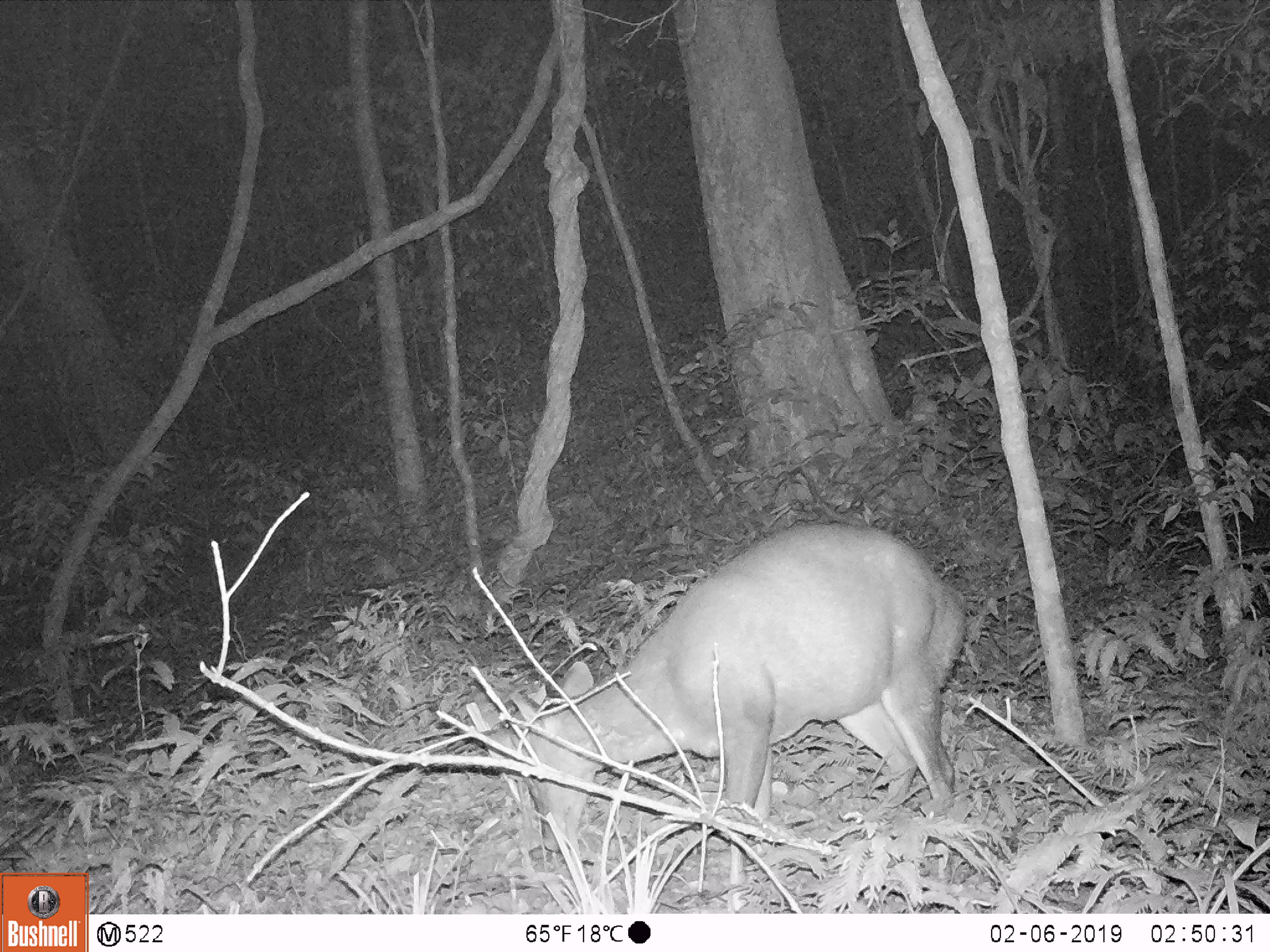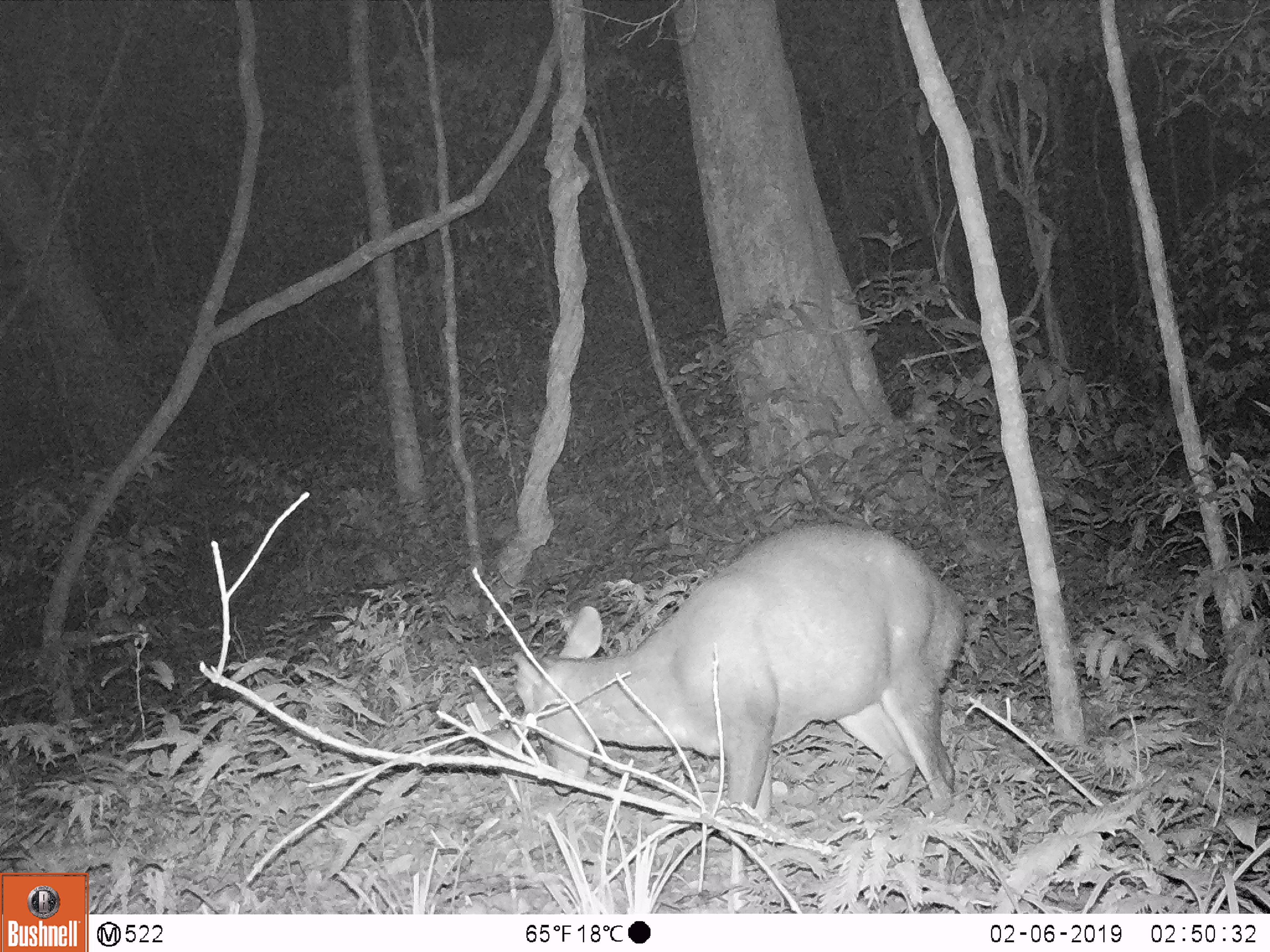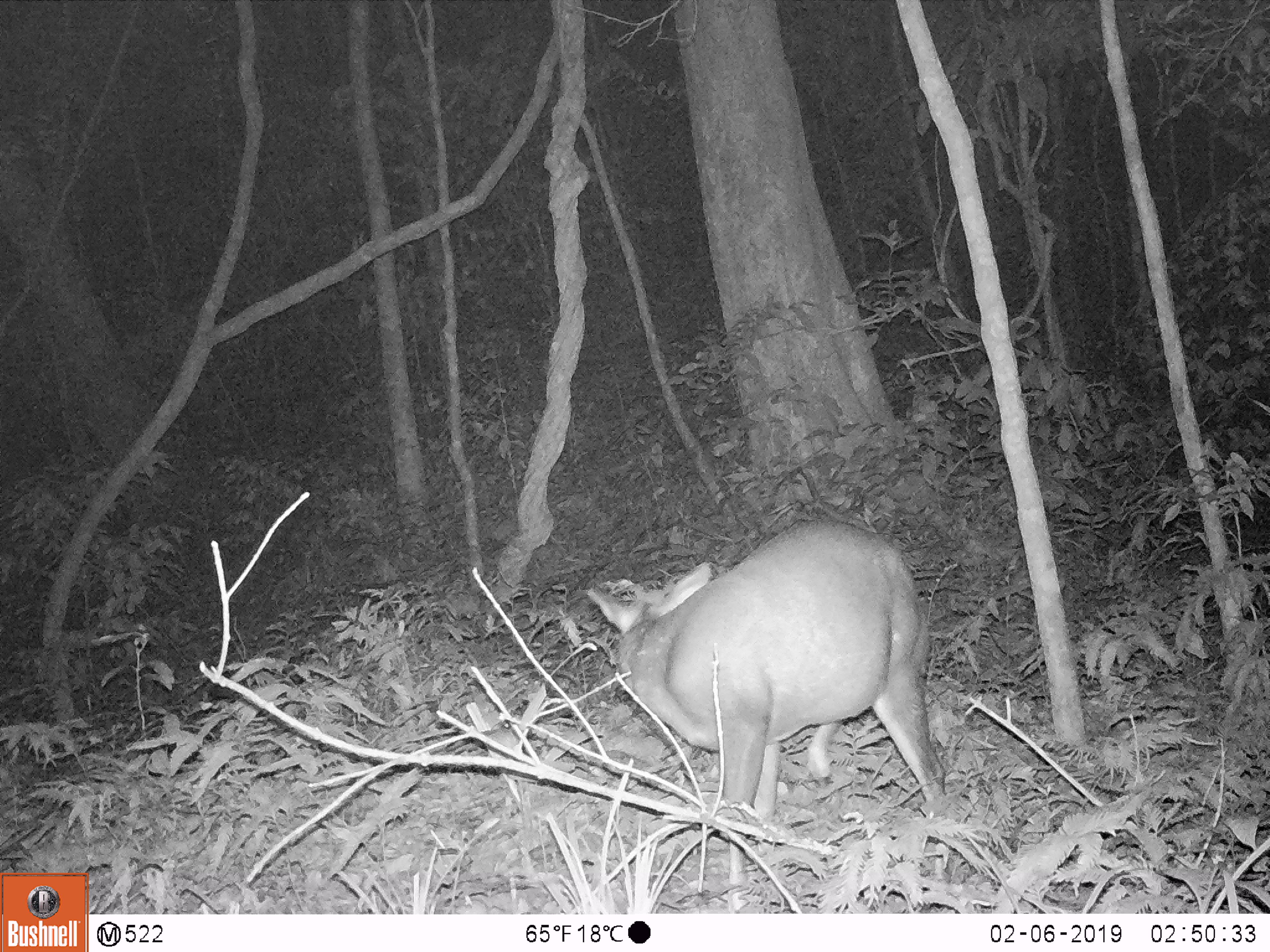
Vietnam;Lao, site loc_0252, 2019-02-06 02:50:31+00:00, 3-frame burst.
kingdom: Animalia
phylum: Chordata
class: Mammalia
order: Artiodactyla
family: Cervidae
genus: Muntiacus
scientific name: Muntiacus rooseveltorum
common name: roosevelt's muntjac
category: roosevelts muntjac group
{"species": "roosevelts muntjac group (roosevelt's muntjac) (Muntiacus rooseveltorum)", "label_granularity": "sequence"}